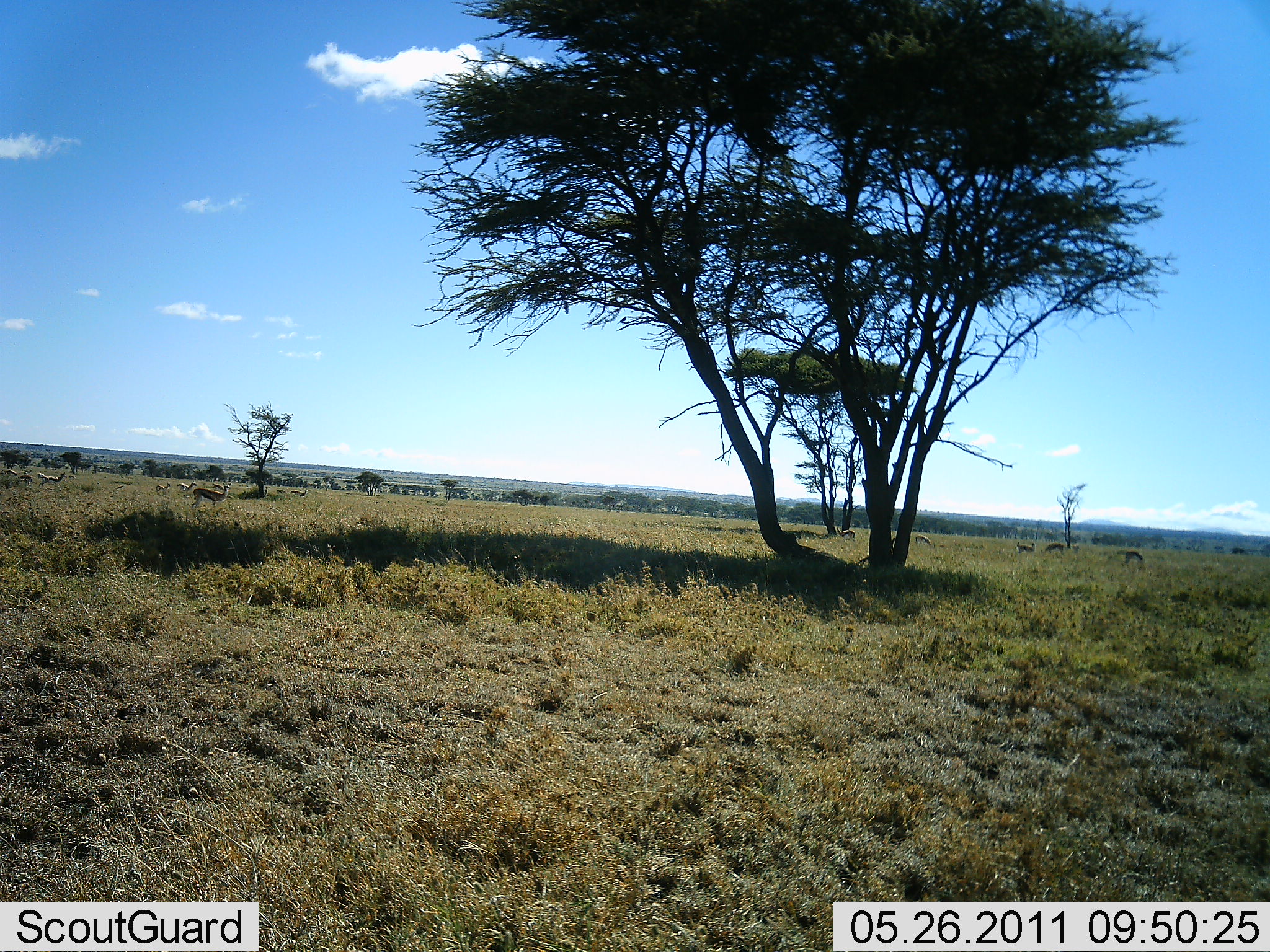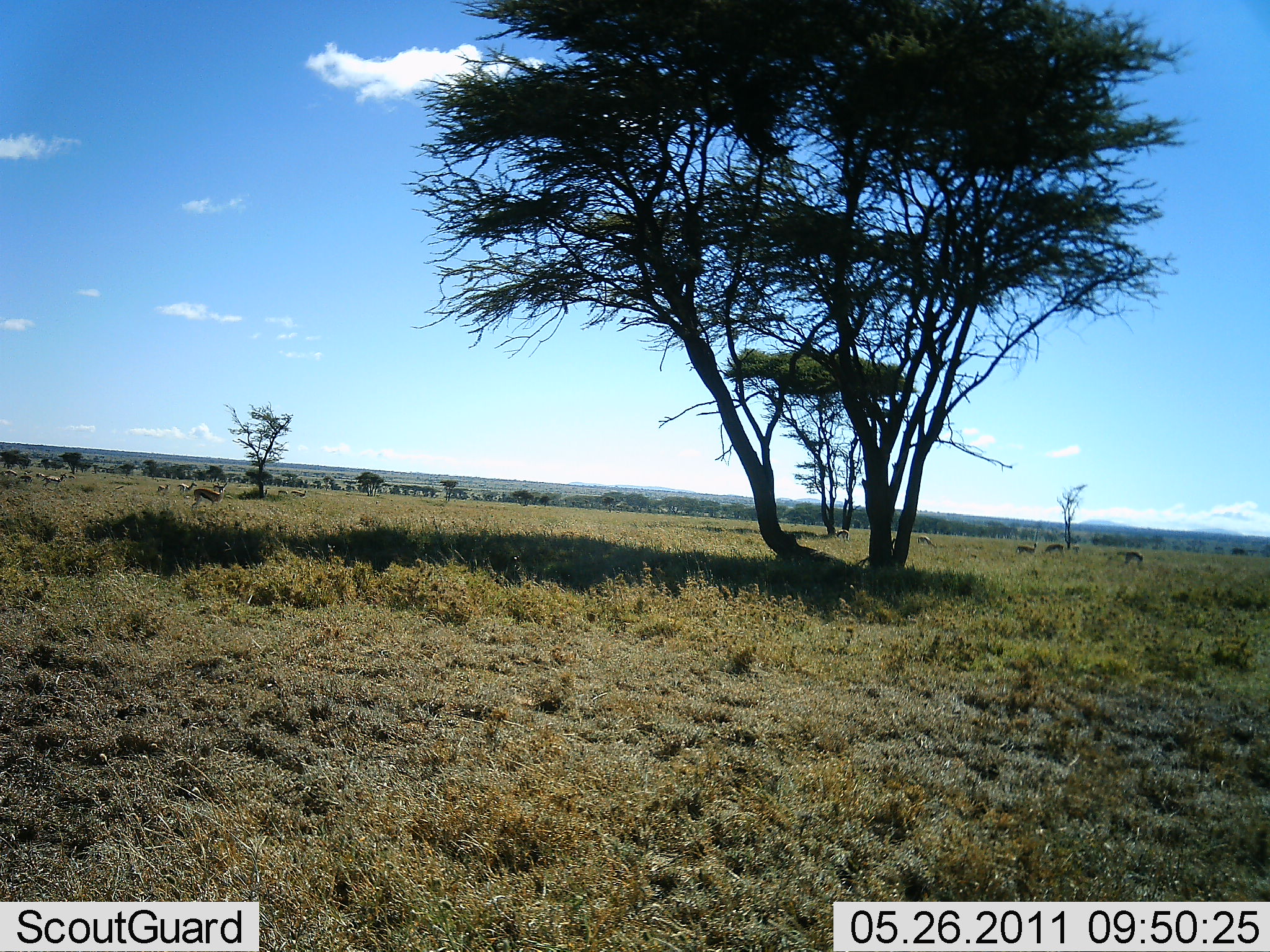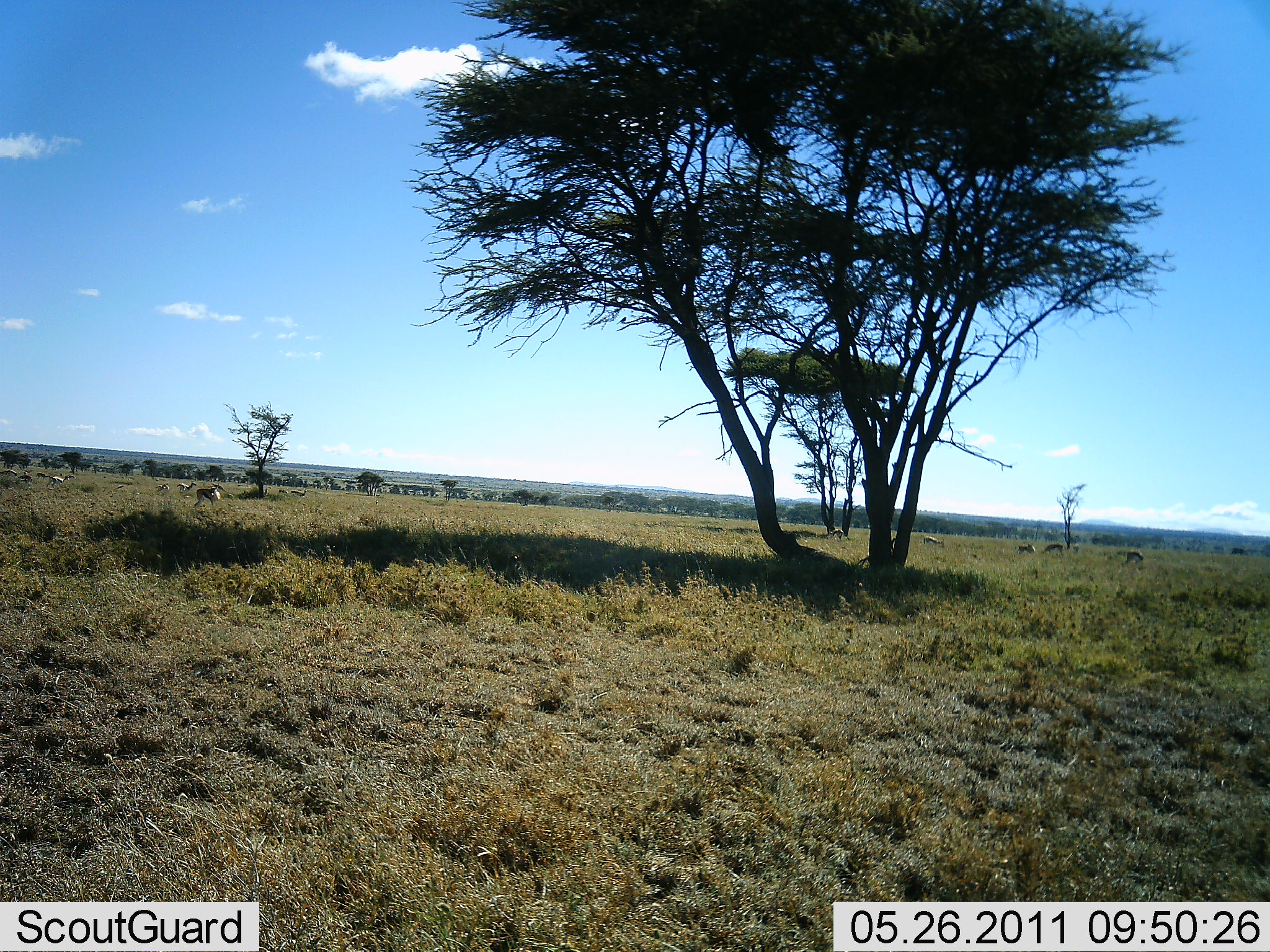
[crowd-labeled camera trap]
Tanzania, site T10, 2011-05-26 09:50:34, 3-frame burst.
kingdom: Animalia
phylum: Chordata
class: Mammalia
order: Artiodactyla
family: Bovidae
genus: Eudorcas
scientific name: Eudorcas thomsonii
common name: thomson's gazelle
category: gazellethomsons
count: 11-50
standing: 80%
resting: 0%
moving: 0%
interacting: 0%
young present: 0%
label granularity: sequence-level